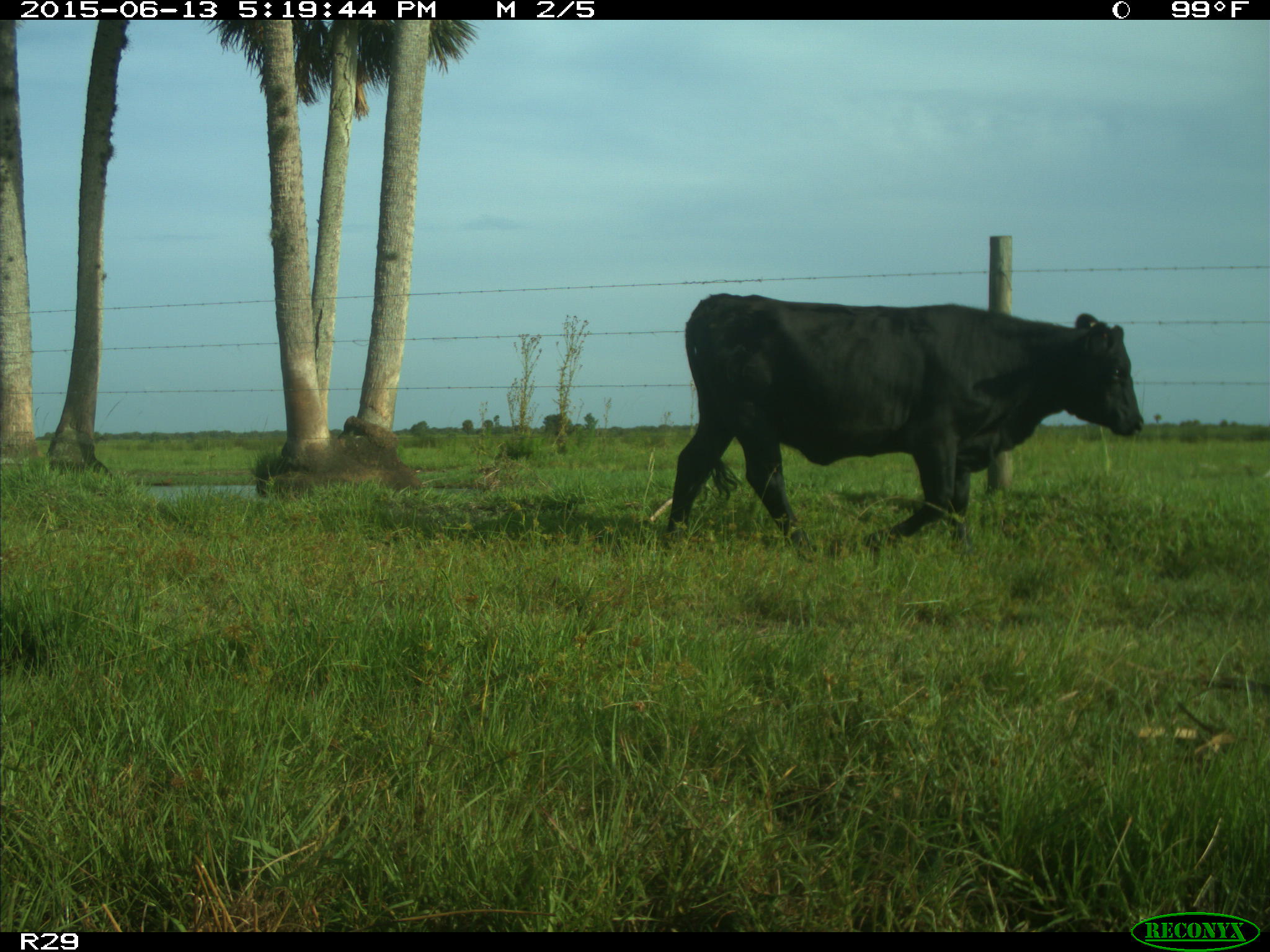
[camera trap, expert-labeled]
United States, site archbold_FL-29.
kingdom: Animalia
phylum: Chordata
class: Mammalia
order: Artiodactyla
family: Bovidae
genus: Bos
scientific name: Bos taurus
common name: domestic cow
Bos taurus (domestic cow).